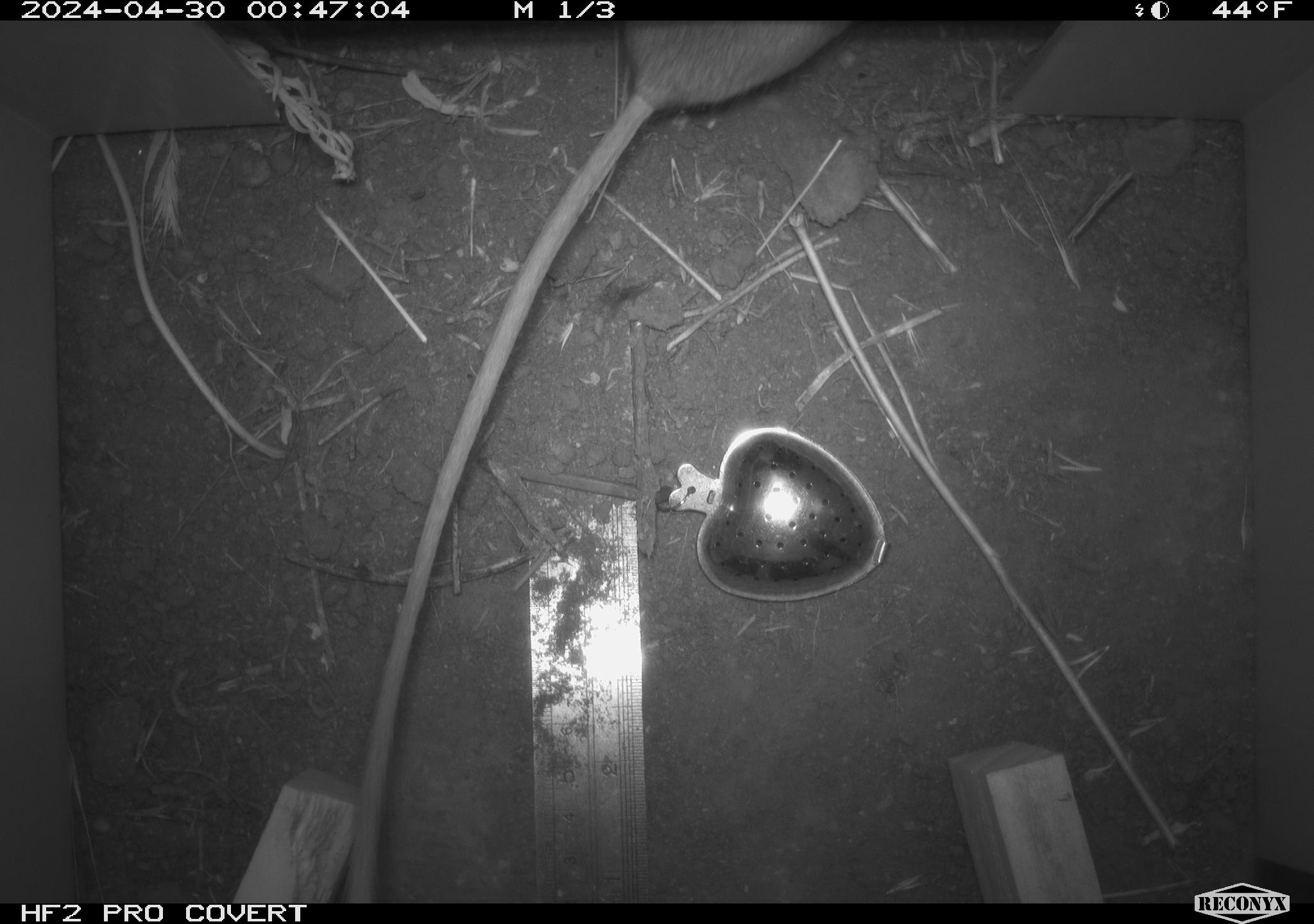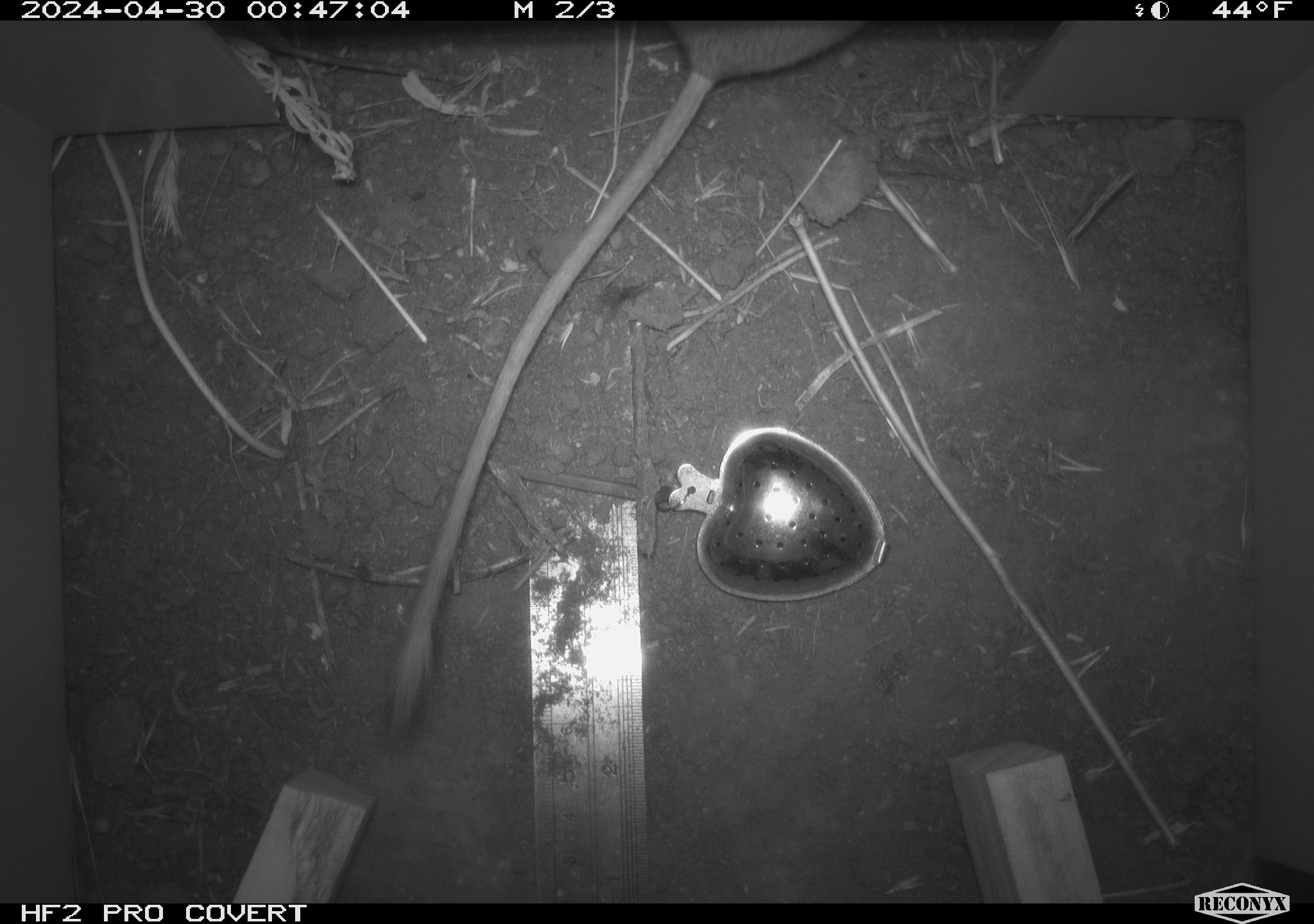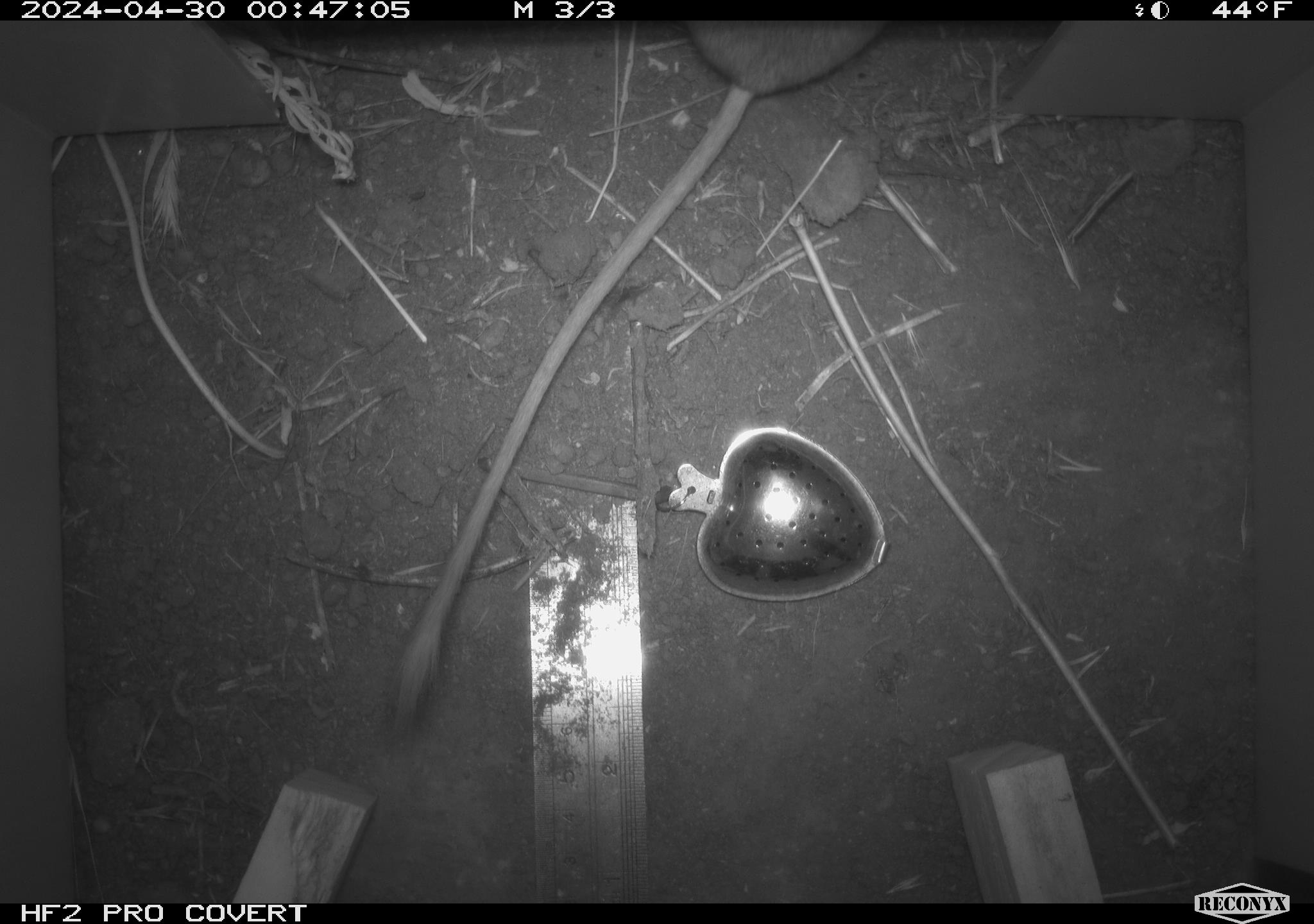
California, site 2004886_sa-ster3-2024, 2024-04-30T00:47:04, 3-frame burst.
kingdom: Animalia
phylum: Chordata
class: Mammalia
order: Rodentia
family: Heteromyidae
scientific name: Heteromyidae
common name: kangaroo rats and pocket mice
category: heteromyidae family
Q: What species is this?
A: Heteromyidae family (kangaroo rats and pocket mice) (Heteromyidae).